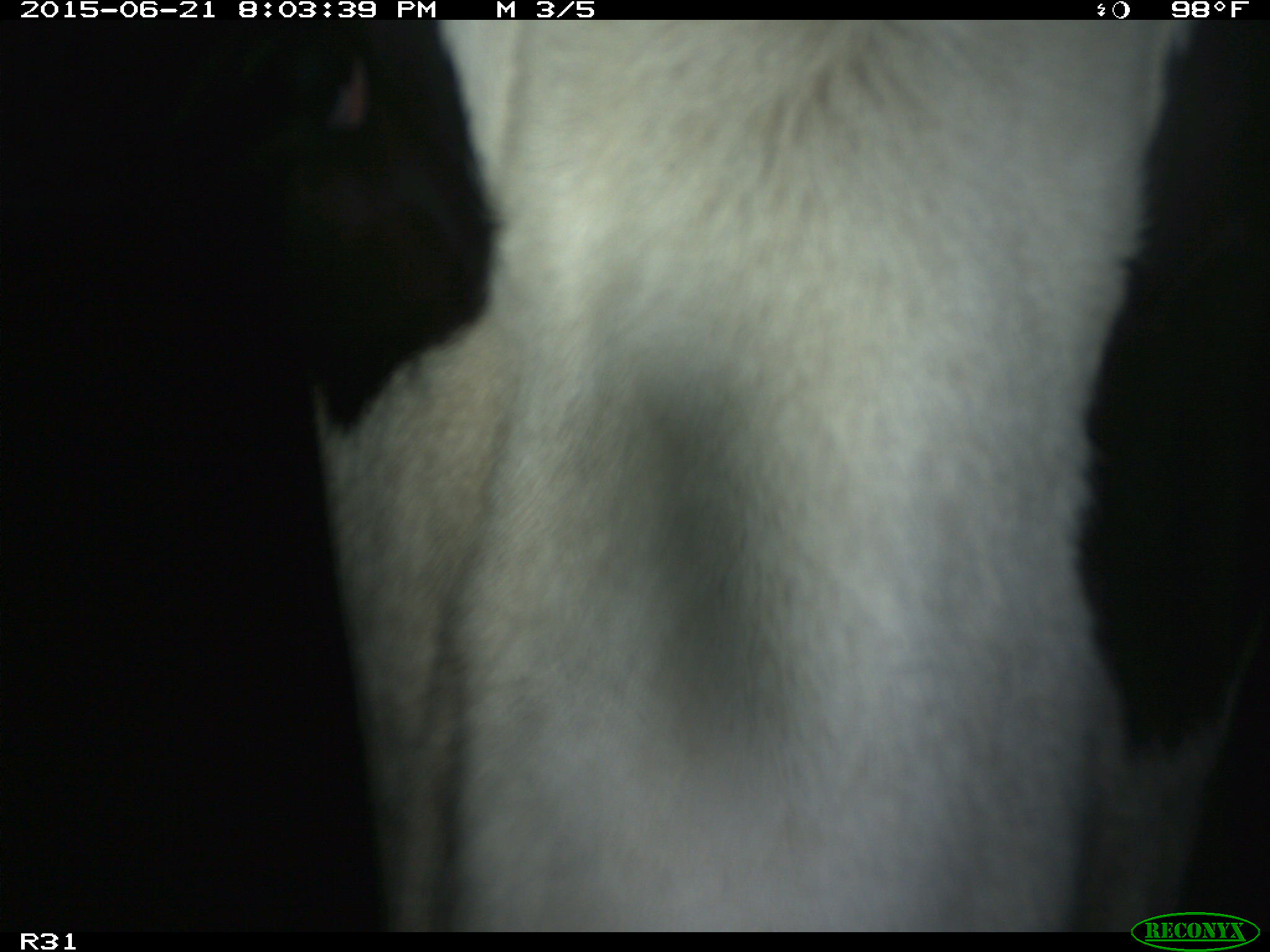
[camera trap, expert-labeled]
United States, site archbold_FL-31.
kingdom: Animalia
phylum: Chordata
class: Mammalia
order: Artiodactyla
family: Bovidae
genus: Bos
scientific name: Bos taurus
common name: domestic cow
Bos taurus (domestic cow).